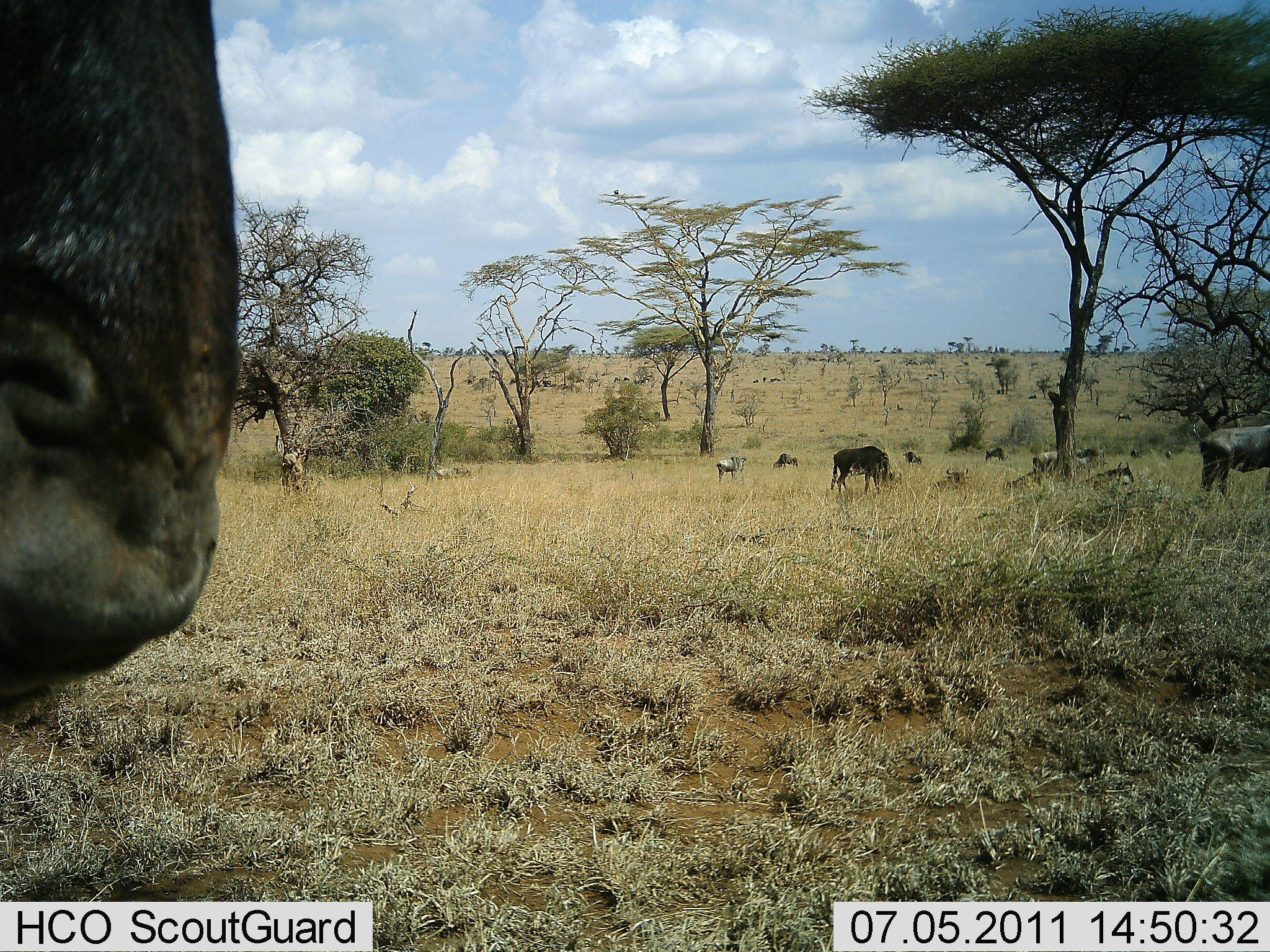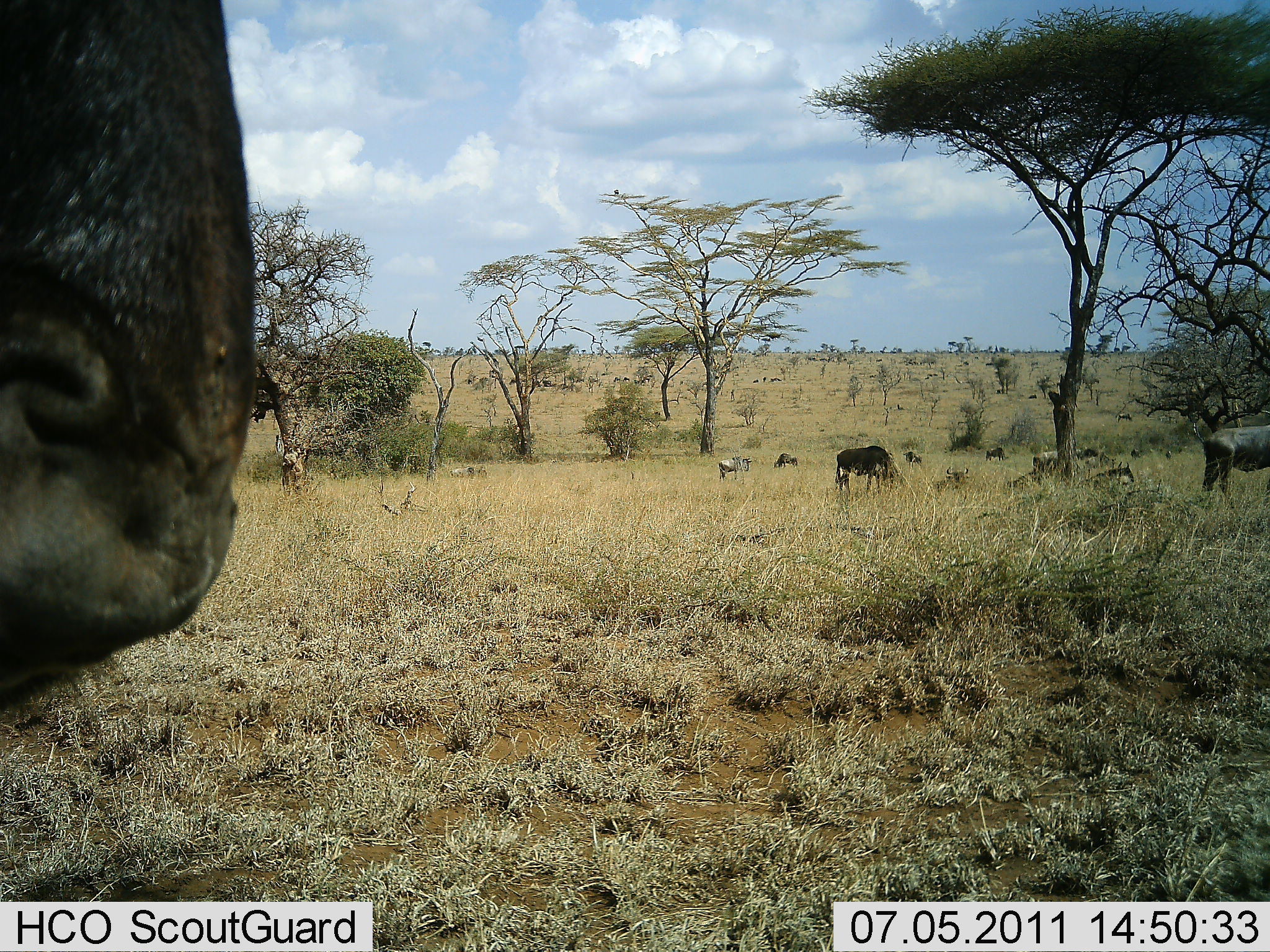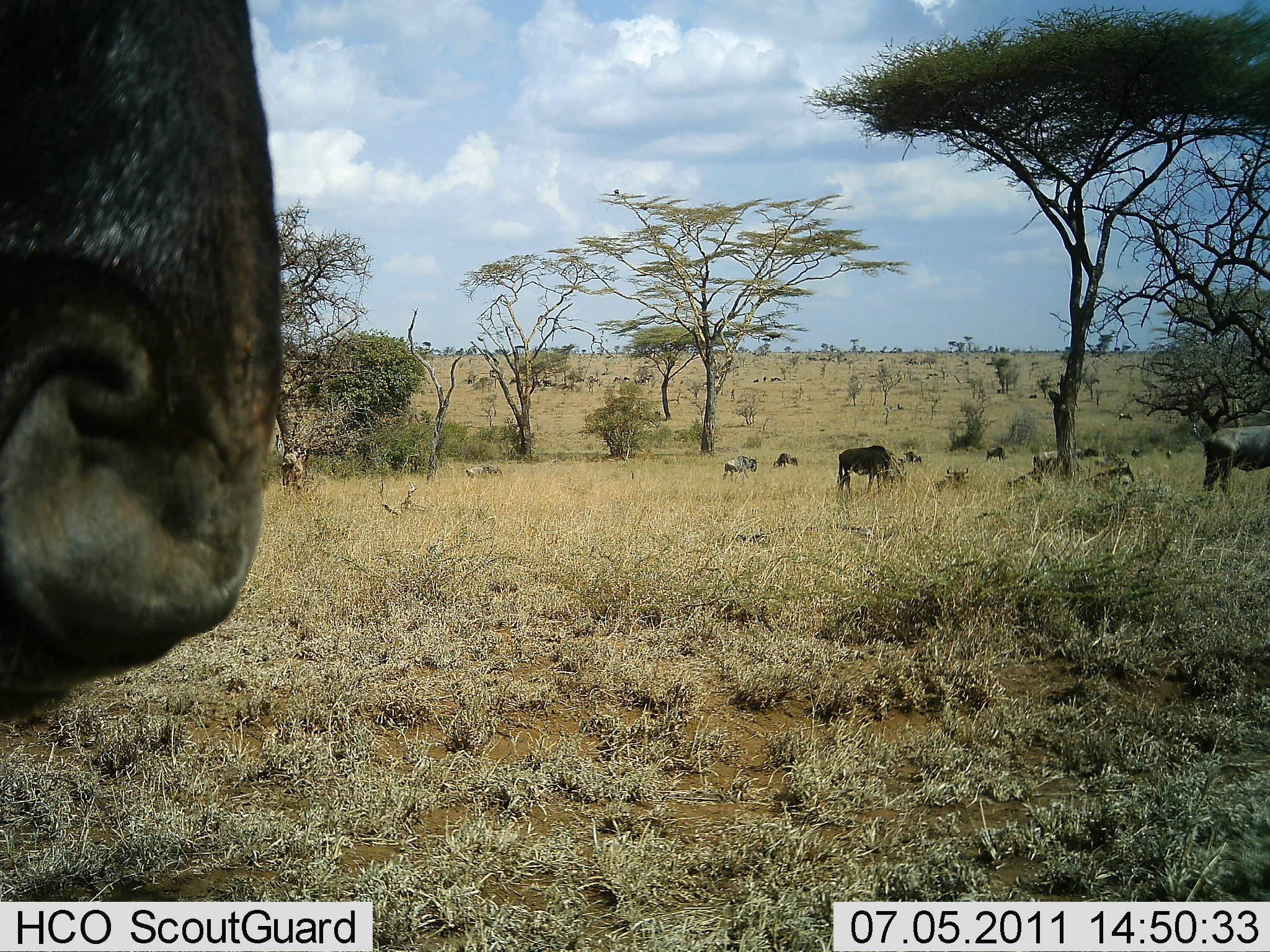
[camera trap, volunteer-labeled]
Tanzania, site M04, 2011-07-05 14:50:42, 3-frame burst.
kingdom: Animalia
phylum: Chordata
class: Mammalia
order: Artiodactyla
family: Bovidae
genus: Connochaetes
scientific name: Connochaetes taurinus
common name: blue wildebeest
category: wildebeest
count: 10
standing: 38%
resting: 38%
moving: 38%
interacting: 0%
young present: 8%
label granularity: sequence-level